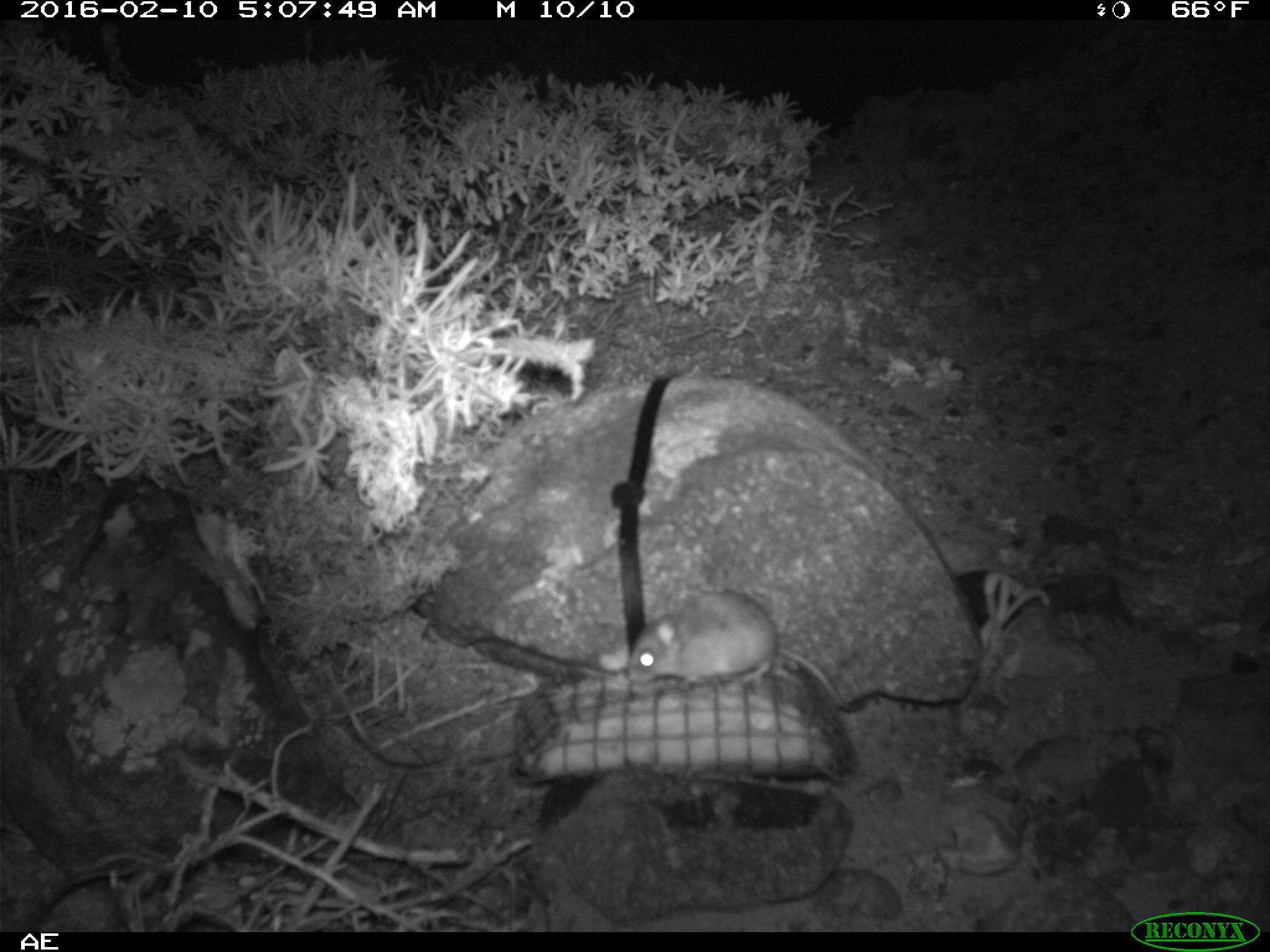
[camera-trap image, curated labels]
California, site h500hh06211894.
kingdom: Animalia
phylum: Chordata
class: Mammalia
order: Rodentia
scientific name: Rodentia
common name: rodent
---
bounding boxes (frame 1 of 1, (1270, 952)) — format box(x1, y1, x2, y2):
rodent: box(628, 588, 858, 708)